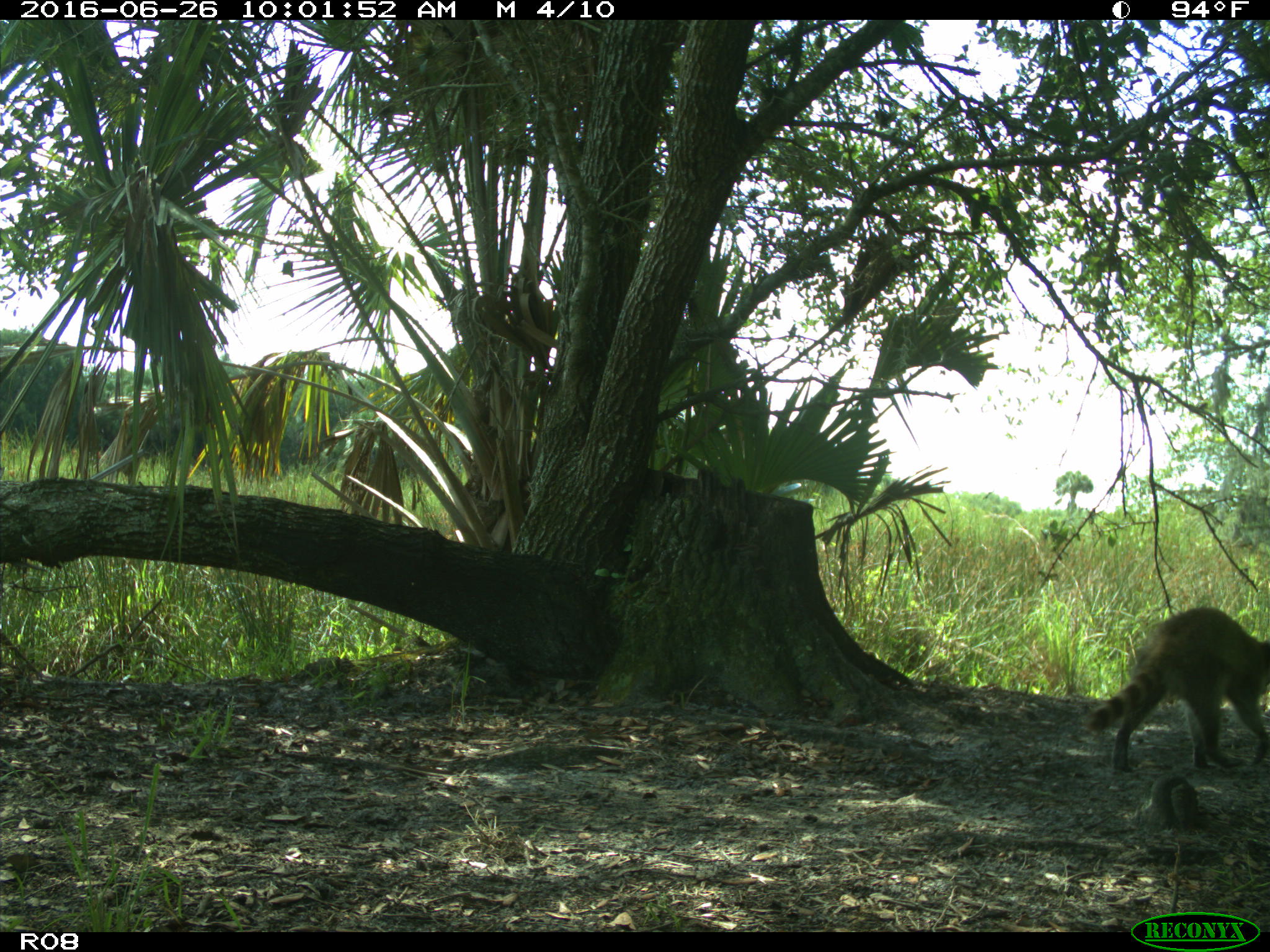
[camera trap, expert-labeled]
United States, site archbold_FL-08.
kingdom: Animalia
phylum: Chordata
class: Mammalia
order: Carnivora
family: Procyonidae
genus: Procyon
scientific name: Procyon lotor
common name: common raccoon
Procyon lotor (common raccoon).